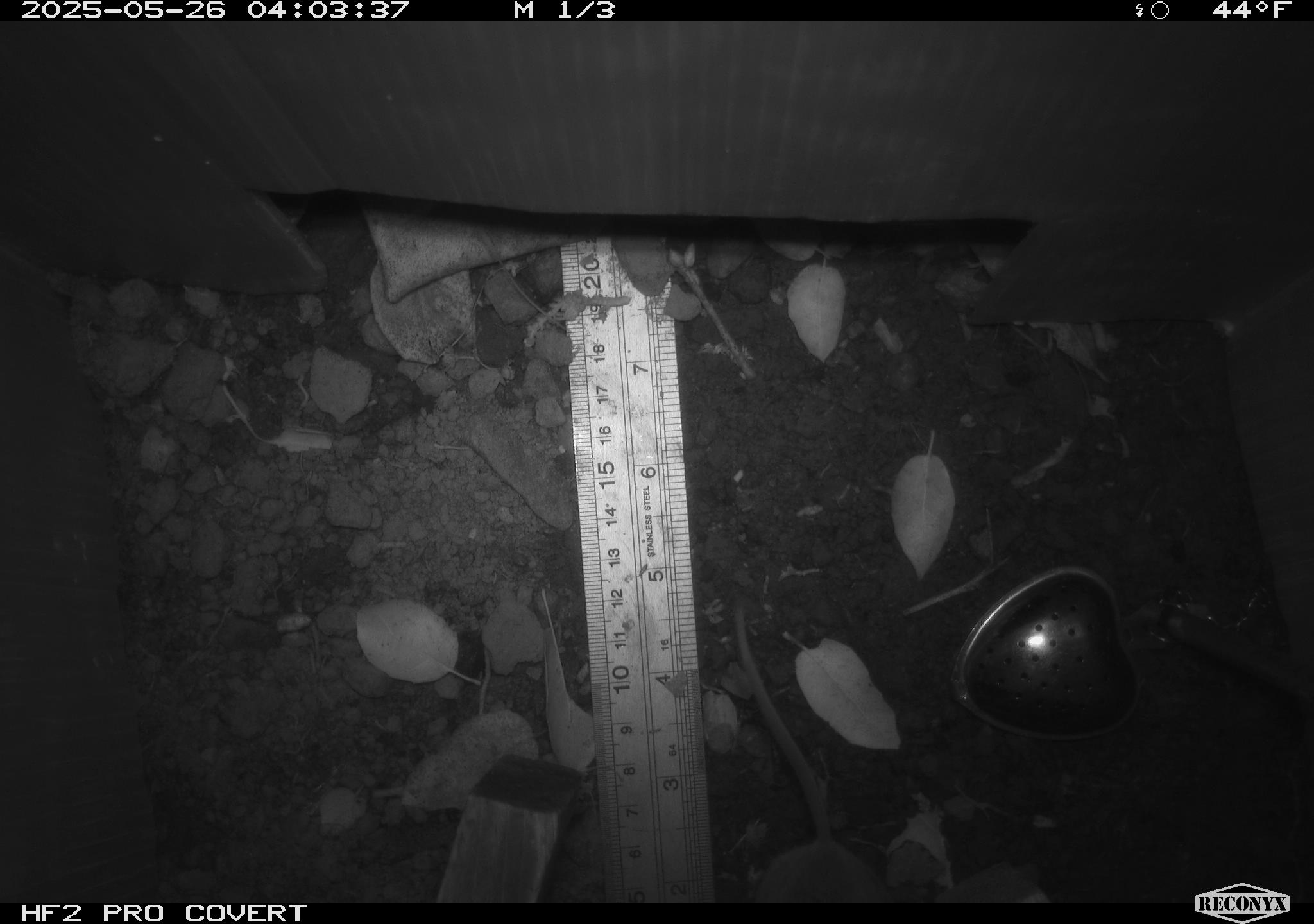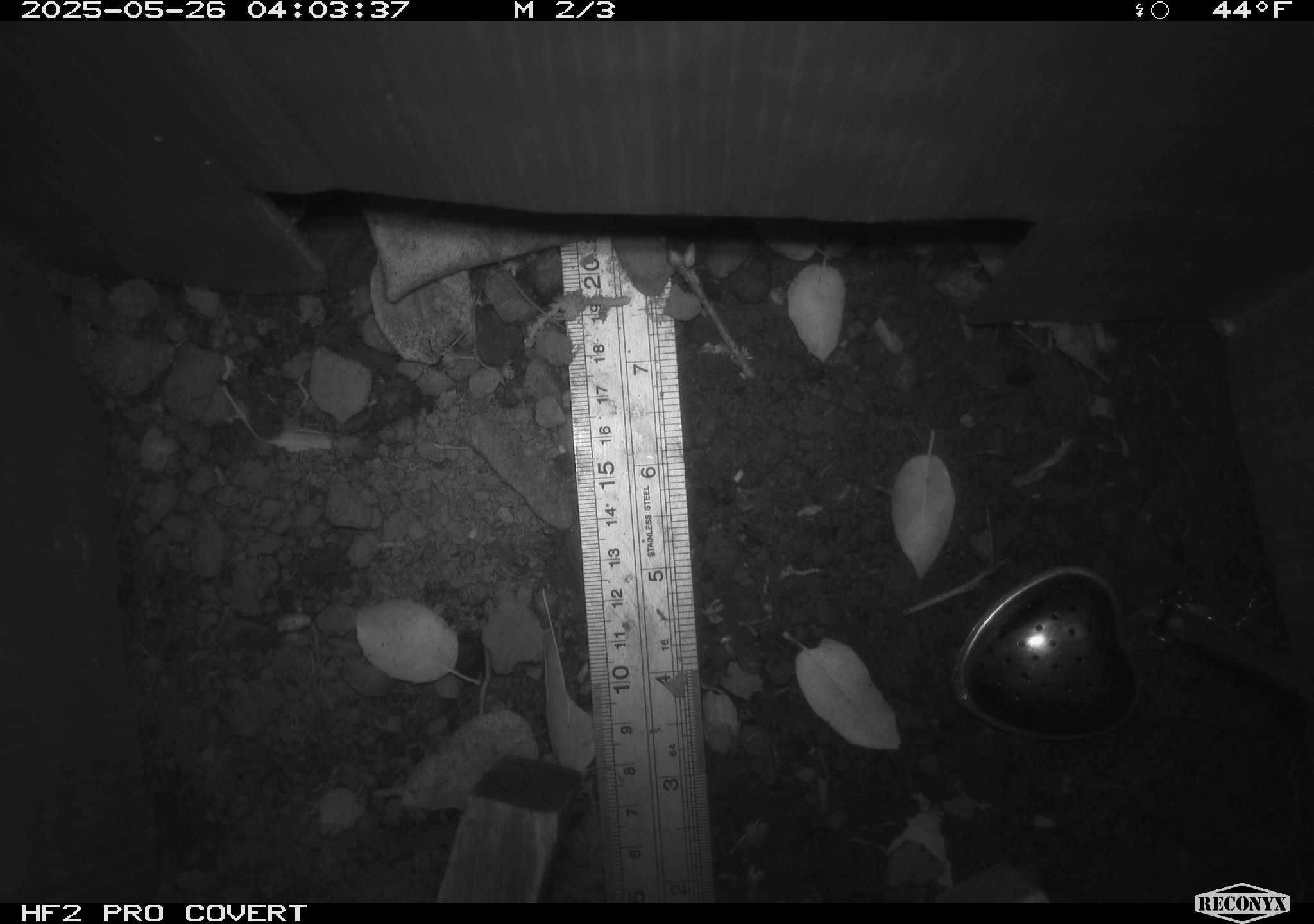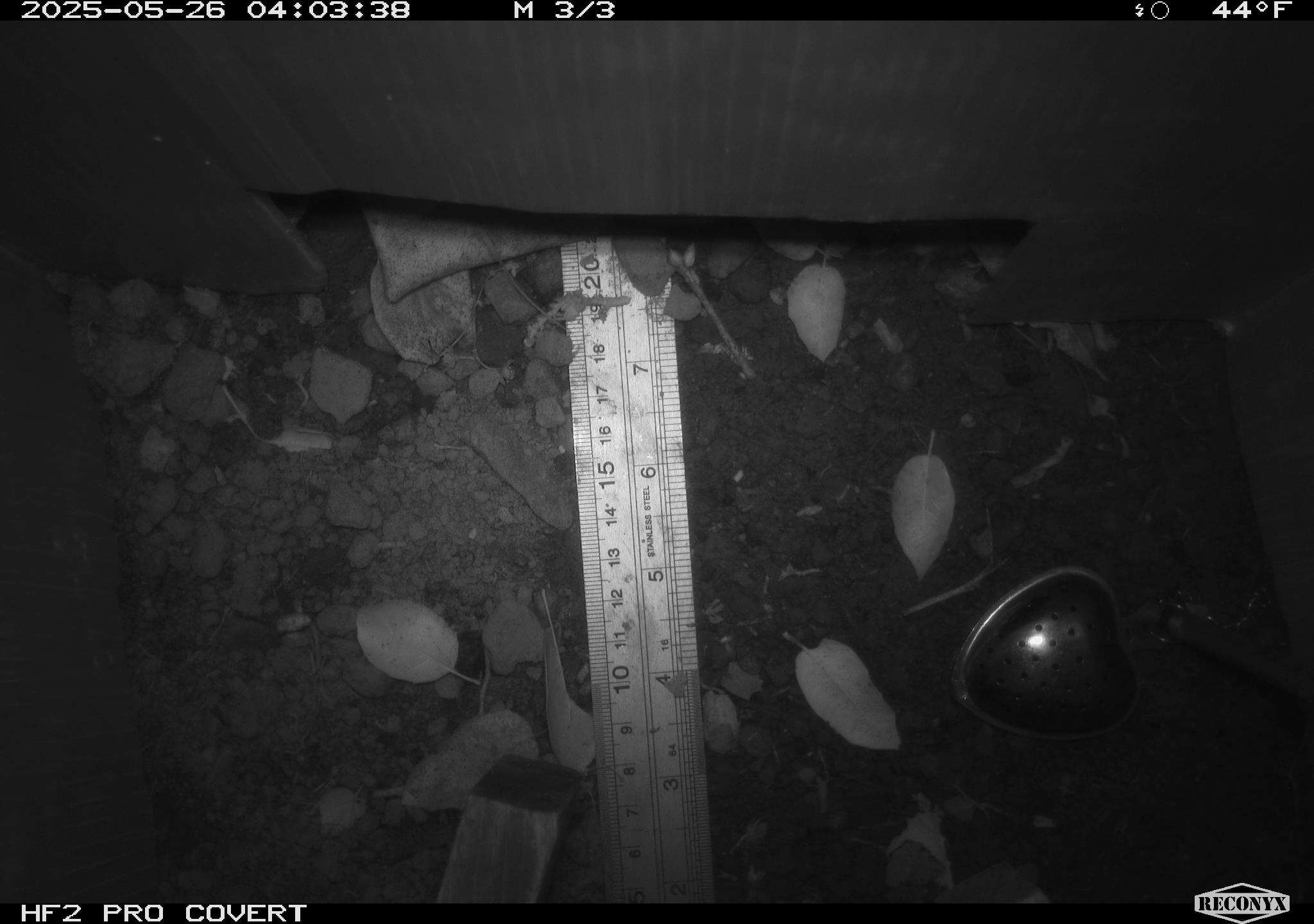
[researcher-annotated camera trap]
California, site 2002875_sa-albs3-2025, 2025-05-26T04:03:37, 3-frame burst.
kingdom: Animalia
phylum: Chordata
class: Mammalia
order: Rodentia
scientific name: Rodentia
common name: mouse species